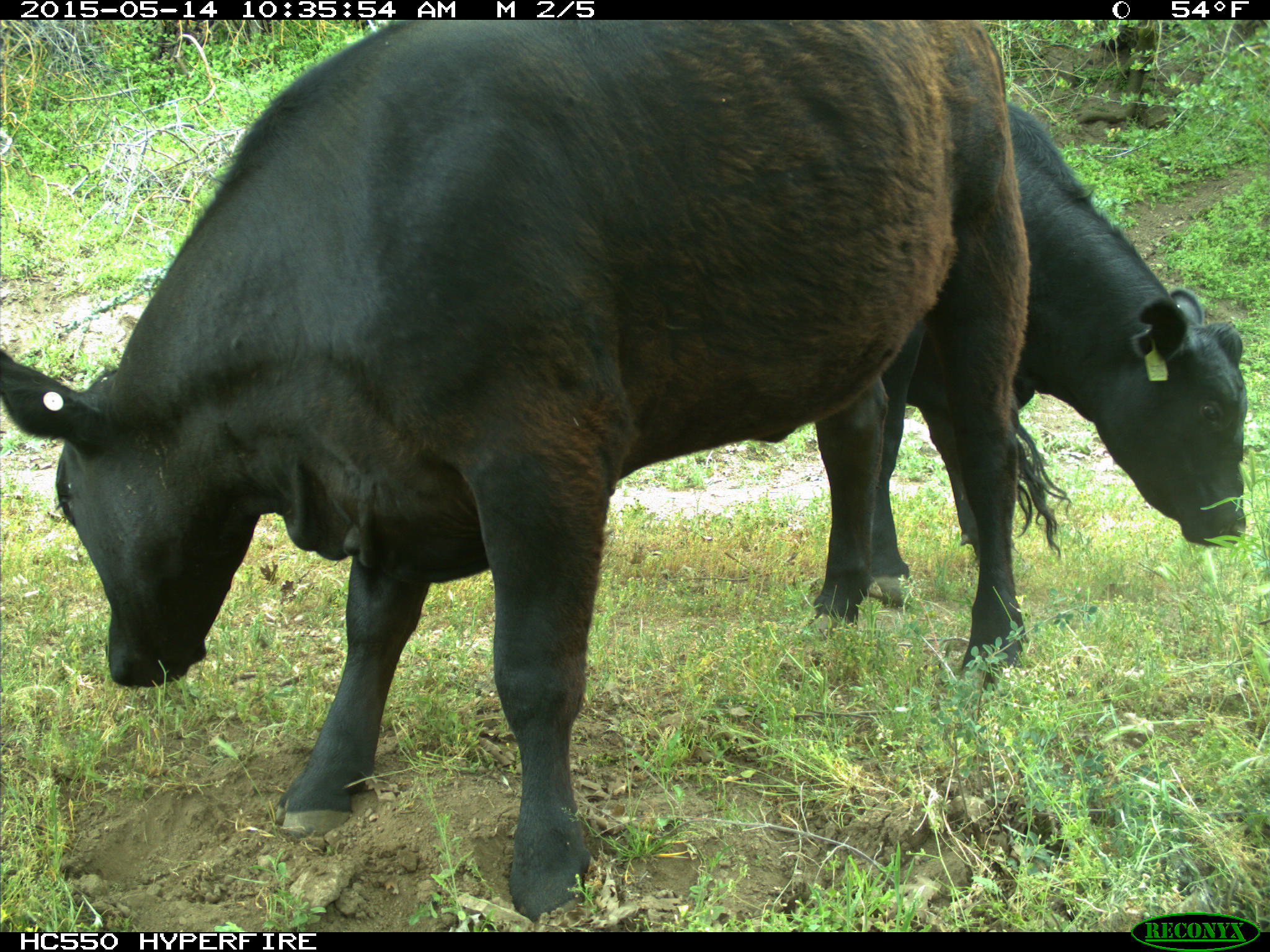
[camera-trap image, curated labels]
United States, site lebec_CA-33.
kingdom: Animalia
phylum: Chordata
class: Mammalia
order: Artiodactyla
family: Bovidae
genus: Bos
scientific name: Bos taurus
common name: domestic cow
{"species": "Bos taurus (domestic cow)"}